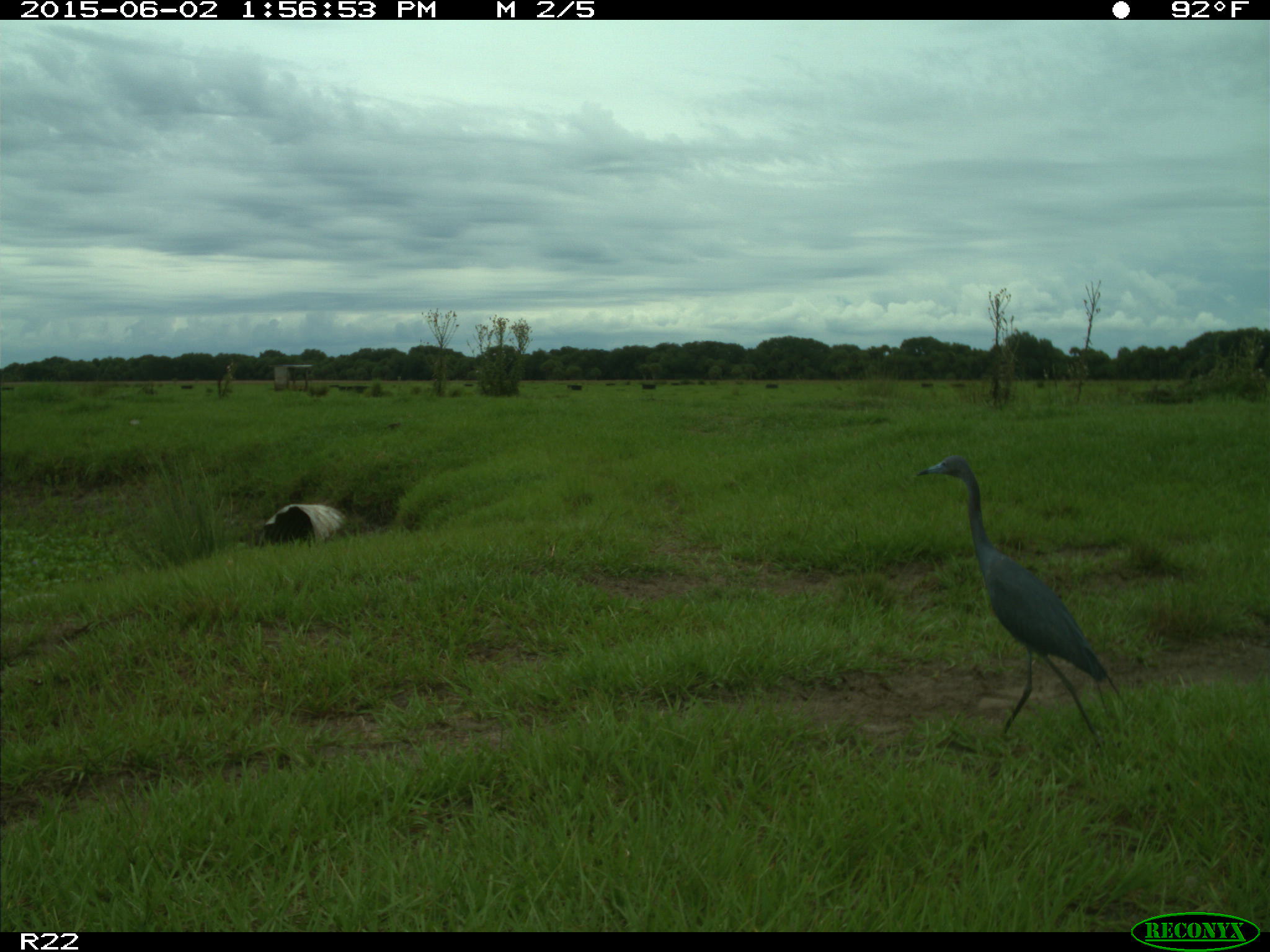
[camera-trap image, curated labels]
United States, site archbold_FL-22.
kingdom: Animalia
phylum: Chordata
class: Mammalia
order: Artiodactyla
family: Bovidae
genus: Bos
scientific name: Bos taurus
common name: domestic cow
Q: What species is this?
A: Bos taurus (domestic cow).